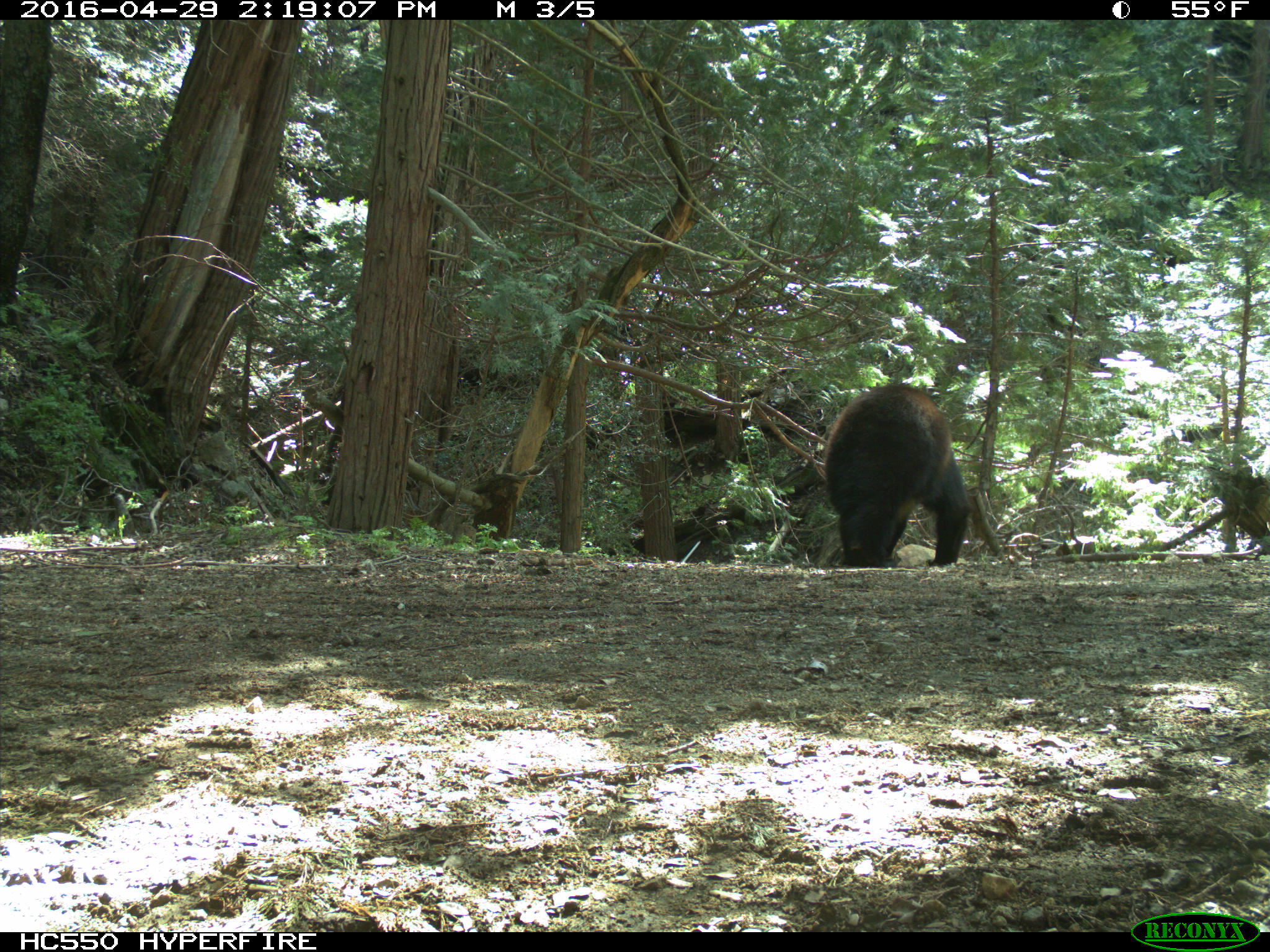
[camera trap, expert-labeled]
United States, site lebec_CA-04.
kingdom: Animalia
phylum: Chordata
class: Mammalia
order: Carnivora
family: Ursidae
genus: Ursus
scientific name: Ursus americanus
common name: american black bear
Ursus americanus (american black bear).